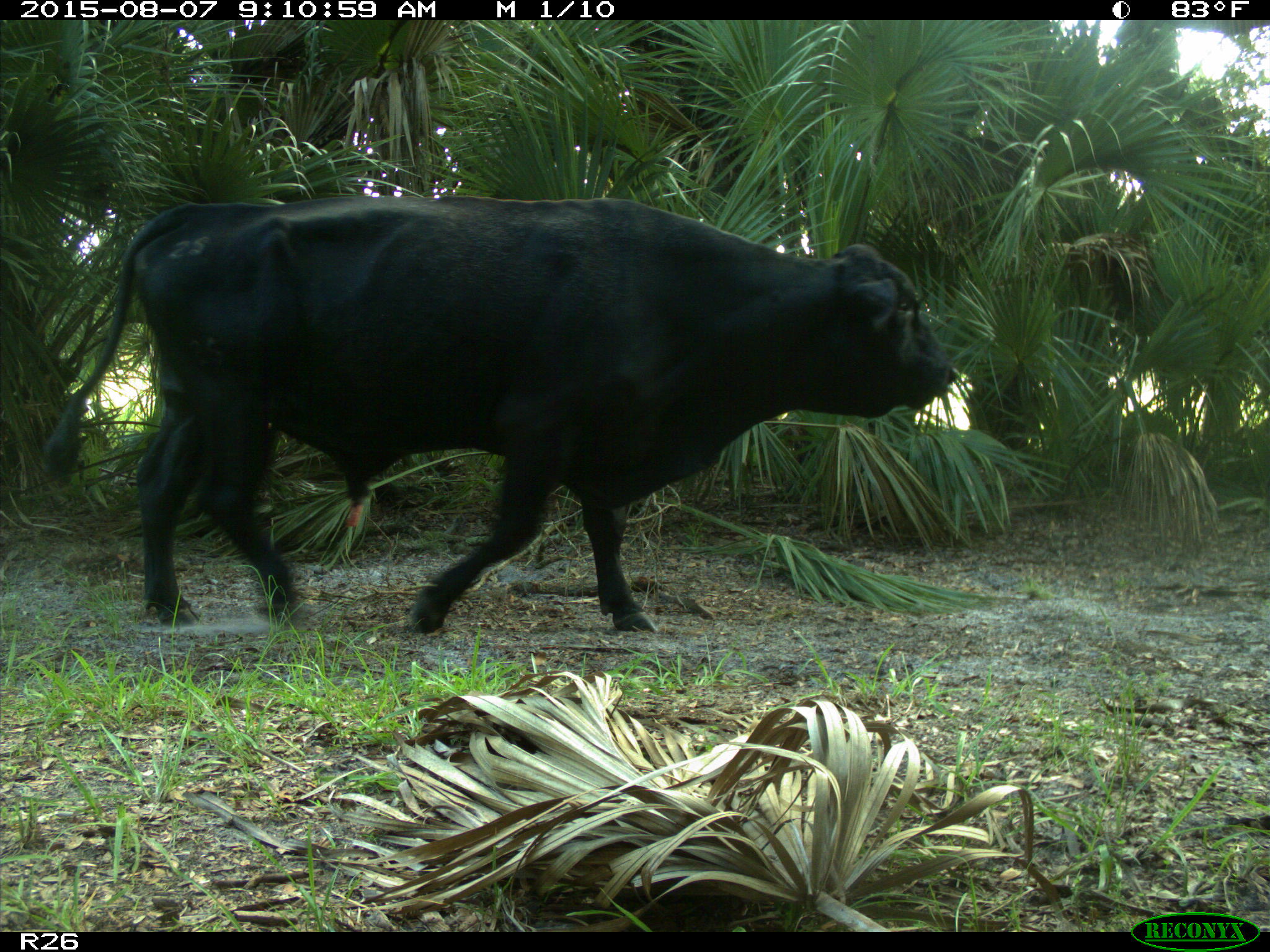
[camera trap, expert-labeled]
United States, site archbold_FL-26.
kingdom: Animalia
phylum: Chordata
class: Mammalia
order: Artiodactyla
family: Bovidae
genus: Bos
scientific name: Bos taurus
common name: domestic cow